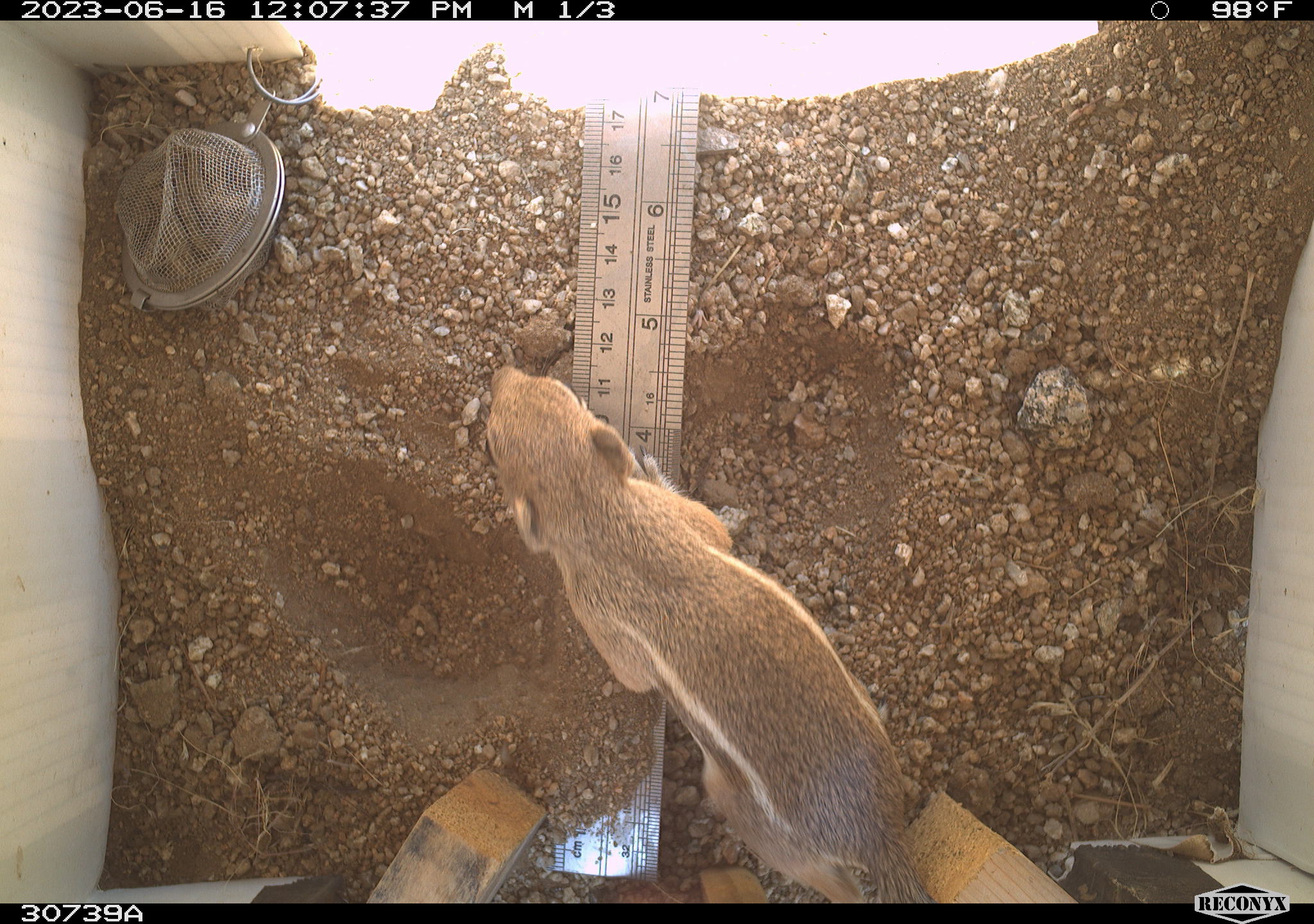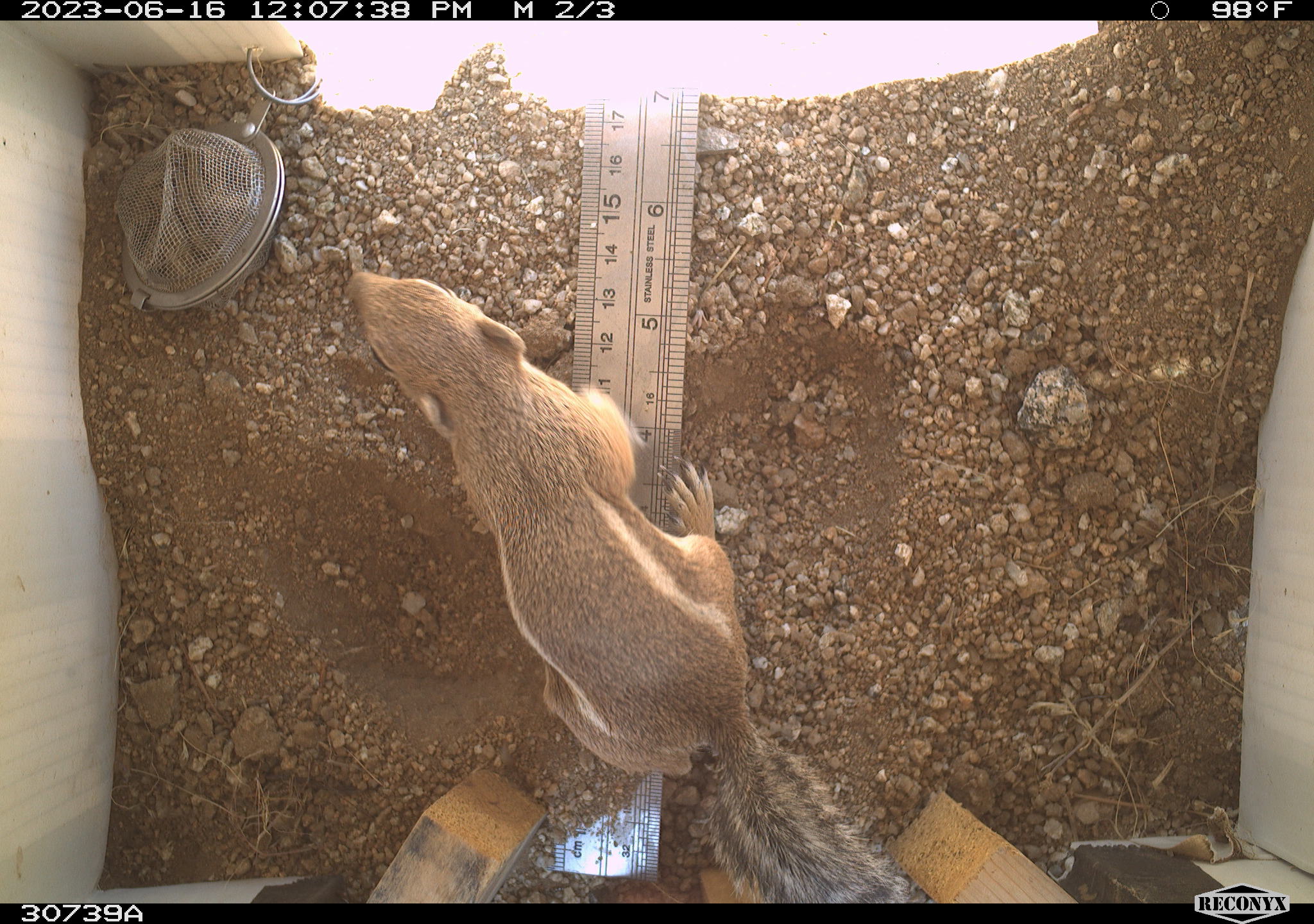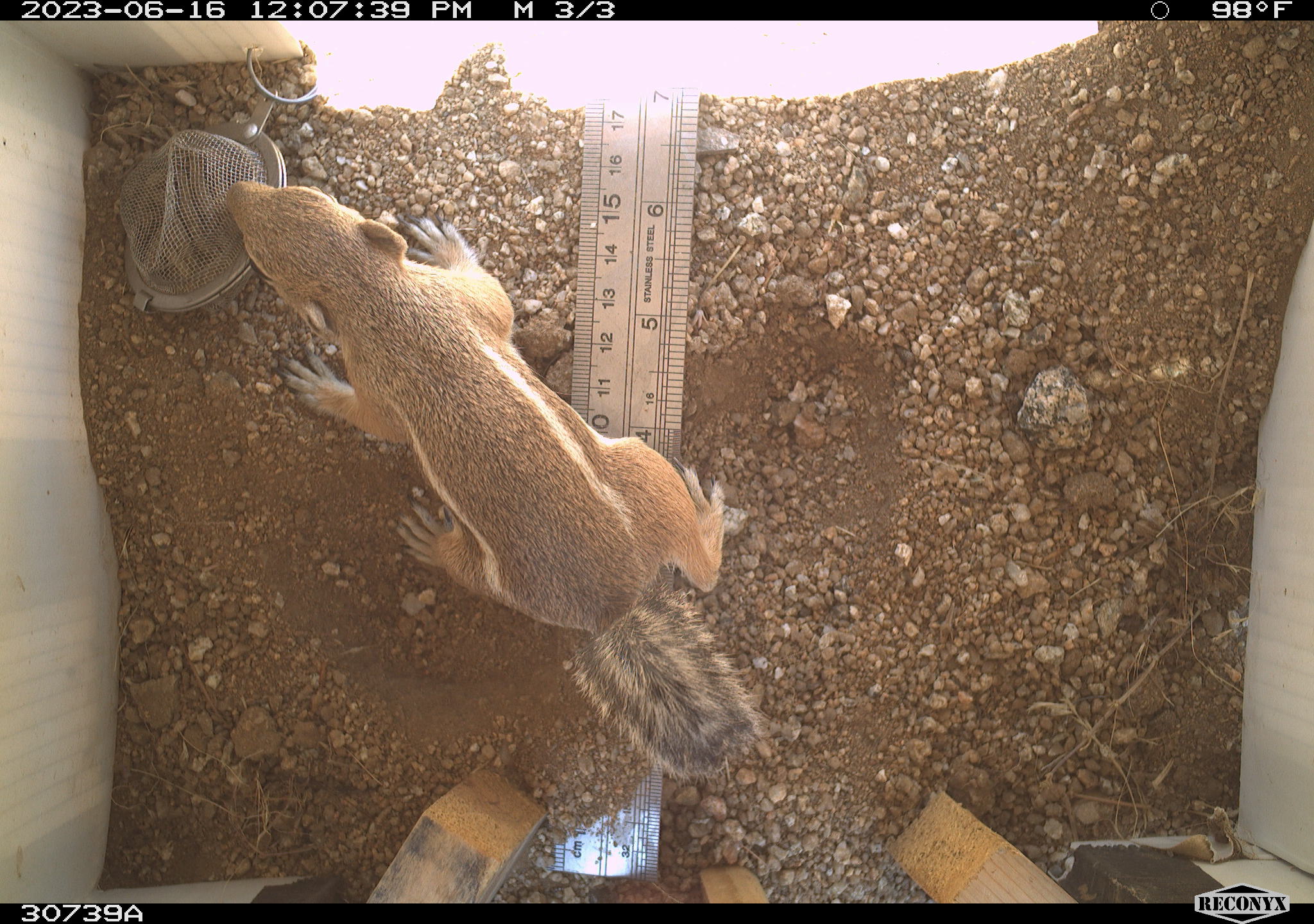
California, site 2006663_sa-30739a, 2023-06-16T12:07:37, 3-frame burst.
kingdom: Animalia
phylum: Chordata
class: Mammalia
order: Rodentia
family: Sciuridae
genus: Ammospermophilus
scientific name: Ammospermophilus leucurus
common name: white-tailed antelope squirrel